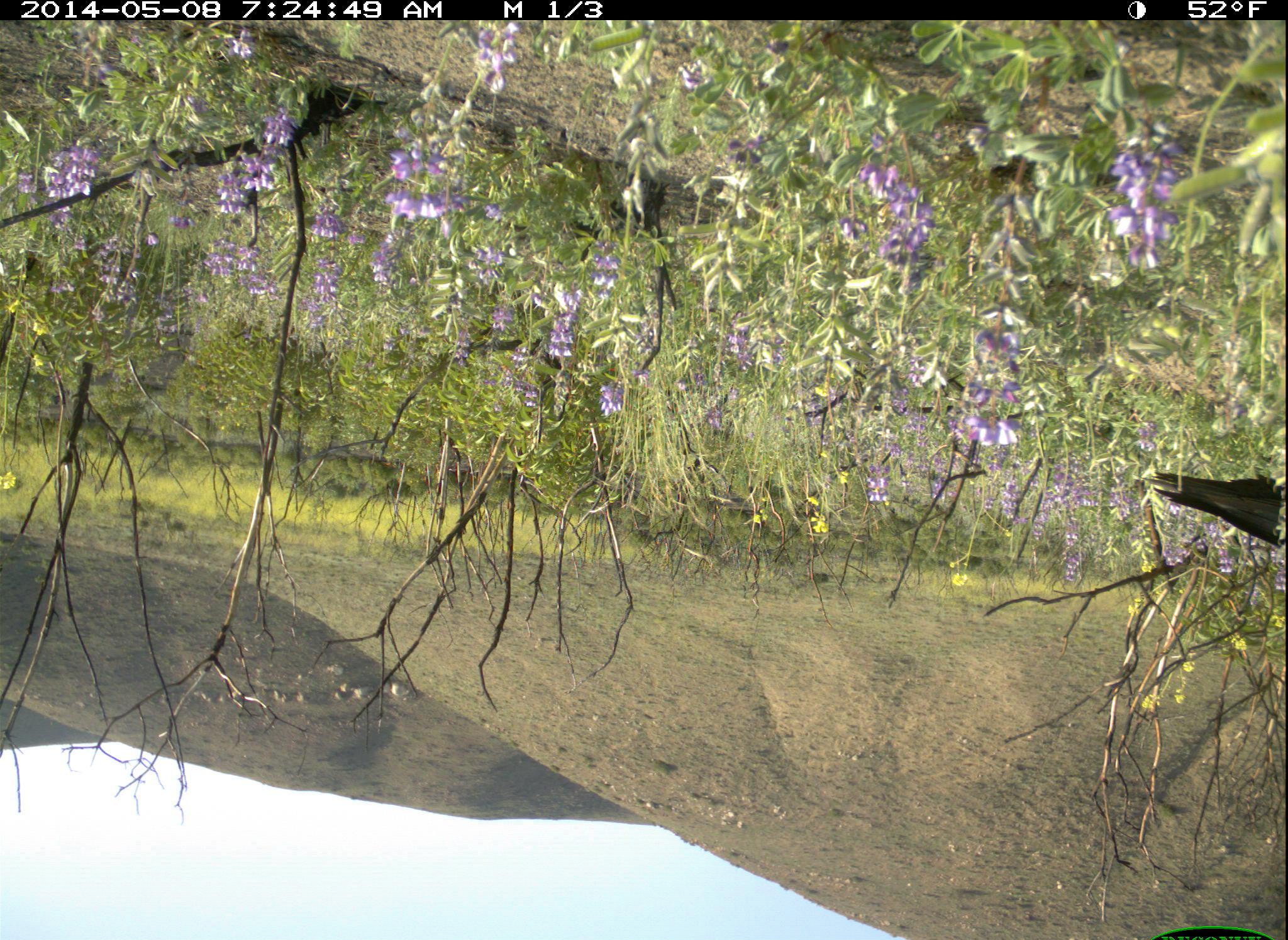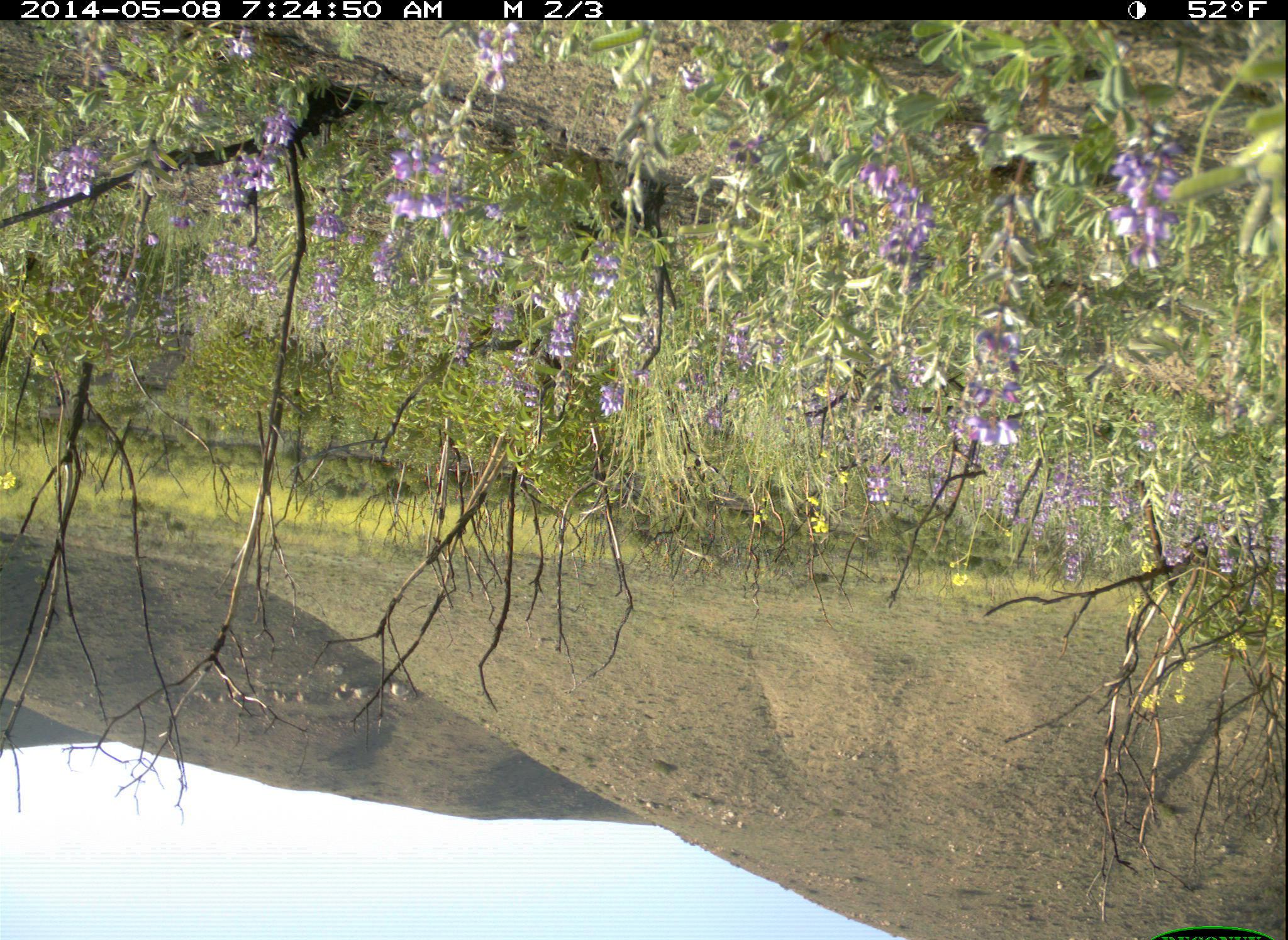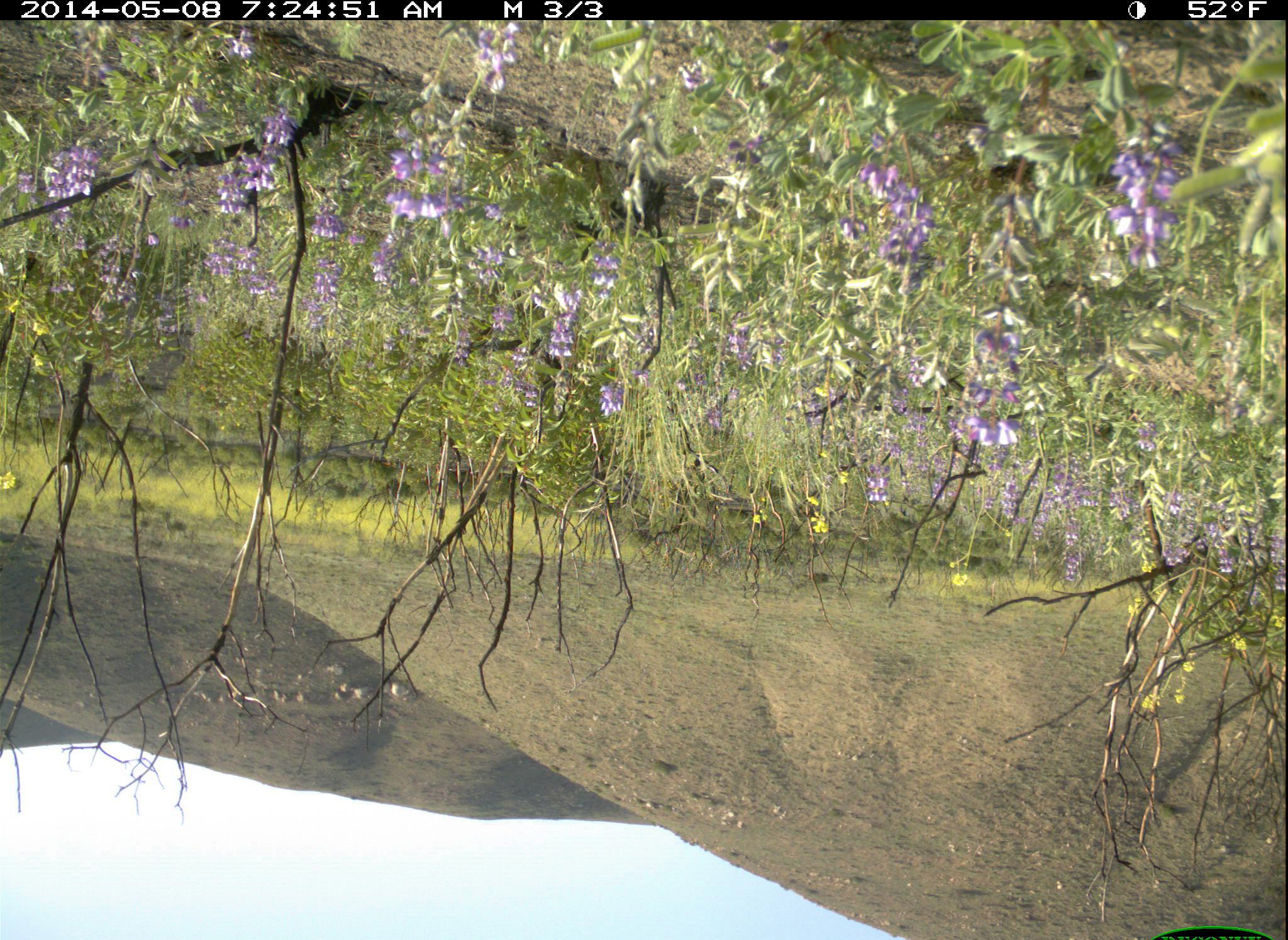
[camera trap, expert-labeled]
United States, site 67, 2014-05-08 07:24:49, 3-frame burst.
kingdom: Animalia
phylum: Chordata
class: Aves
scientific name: Aves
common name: bird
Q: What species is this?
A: Bird (Aves).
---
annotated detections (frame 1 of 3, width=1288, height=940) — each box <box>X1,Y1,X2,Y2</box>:
bird: <box>1143,472,1288,550</box>